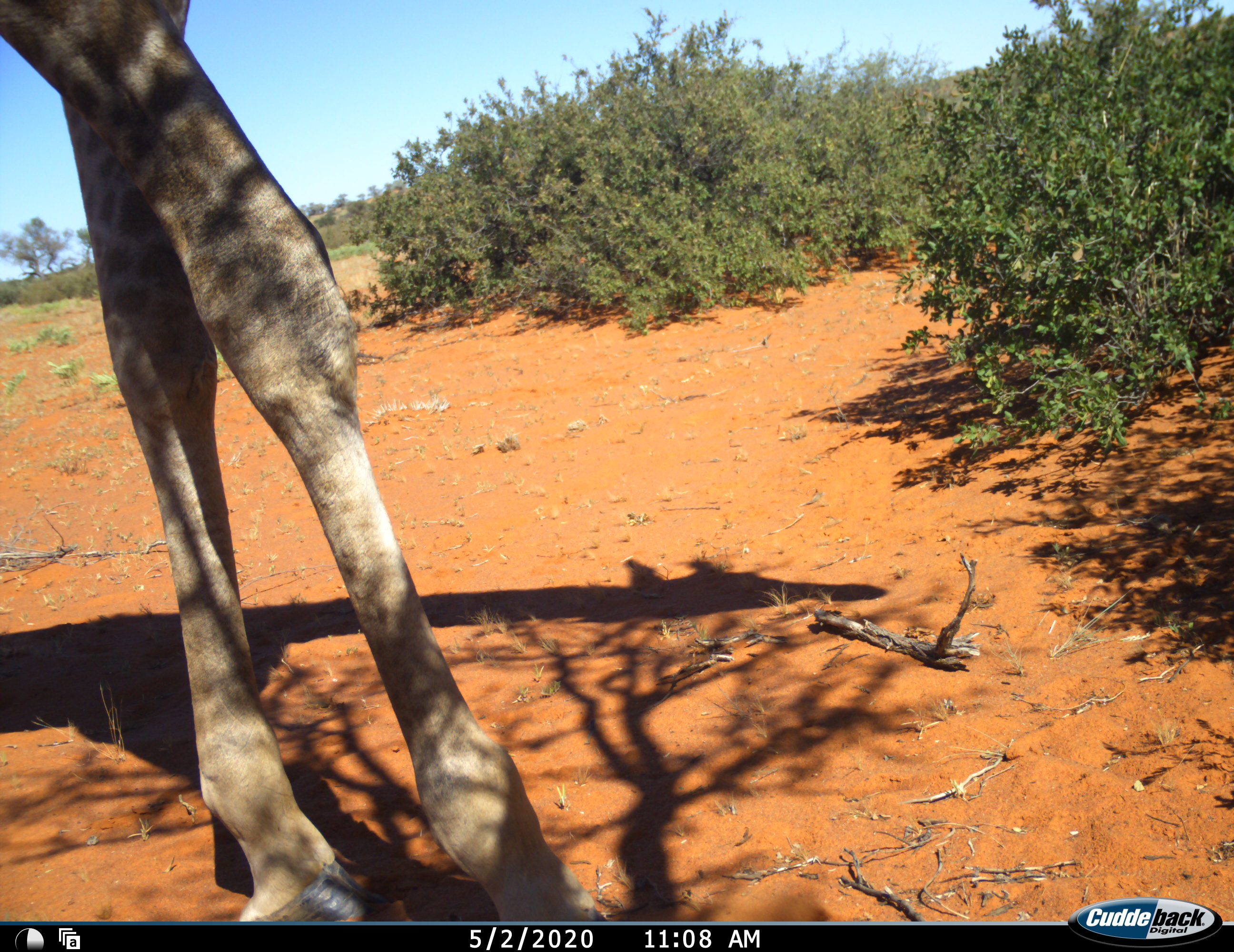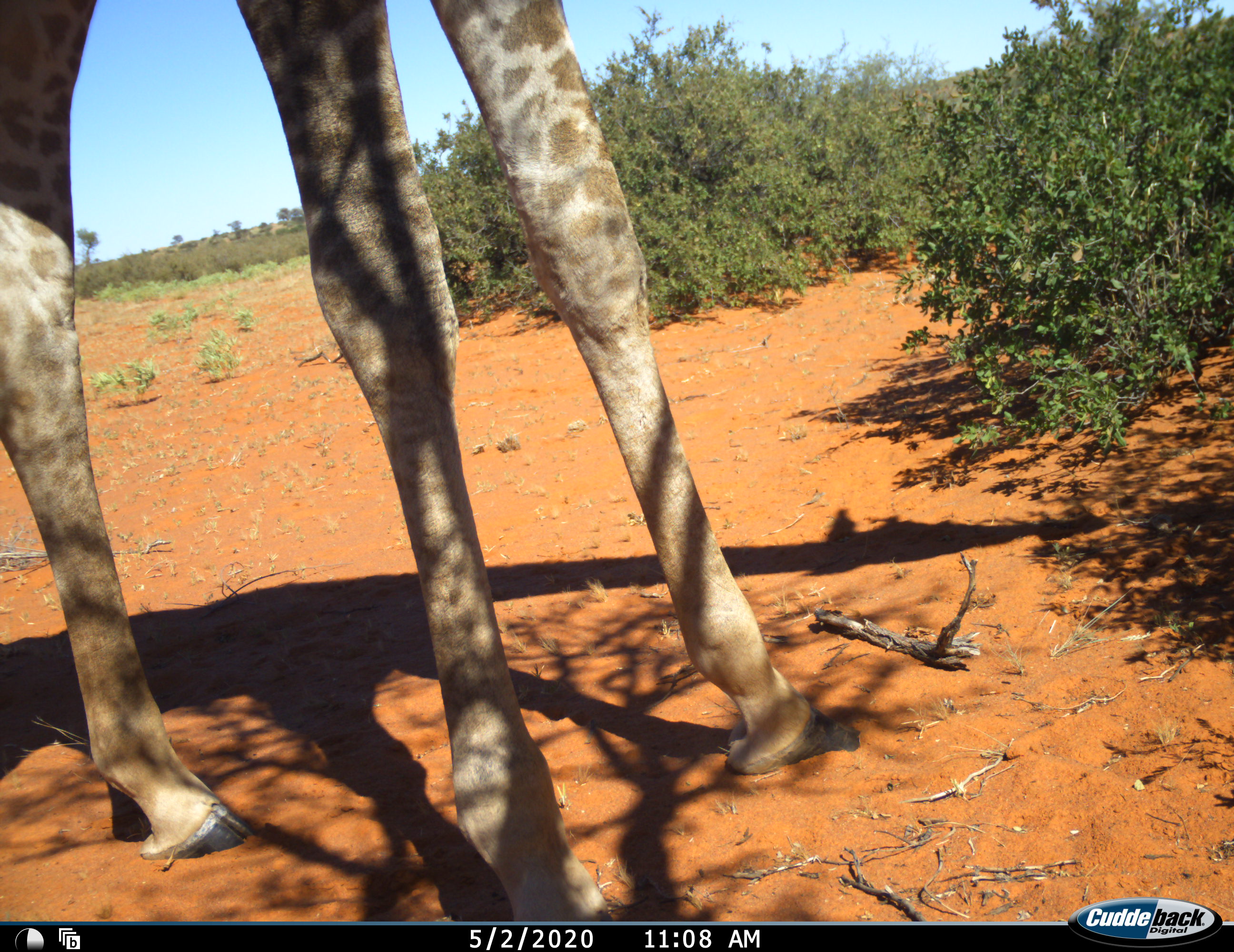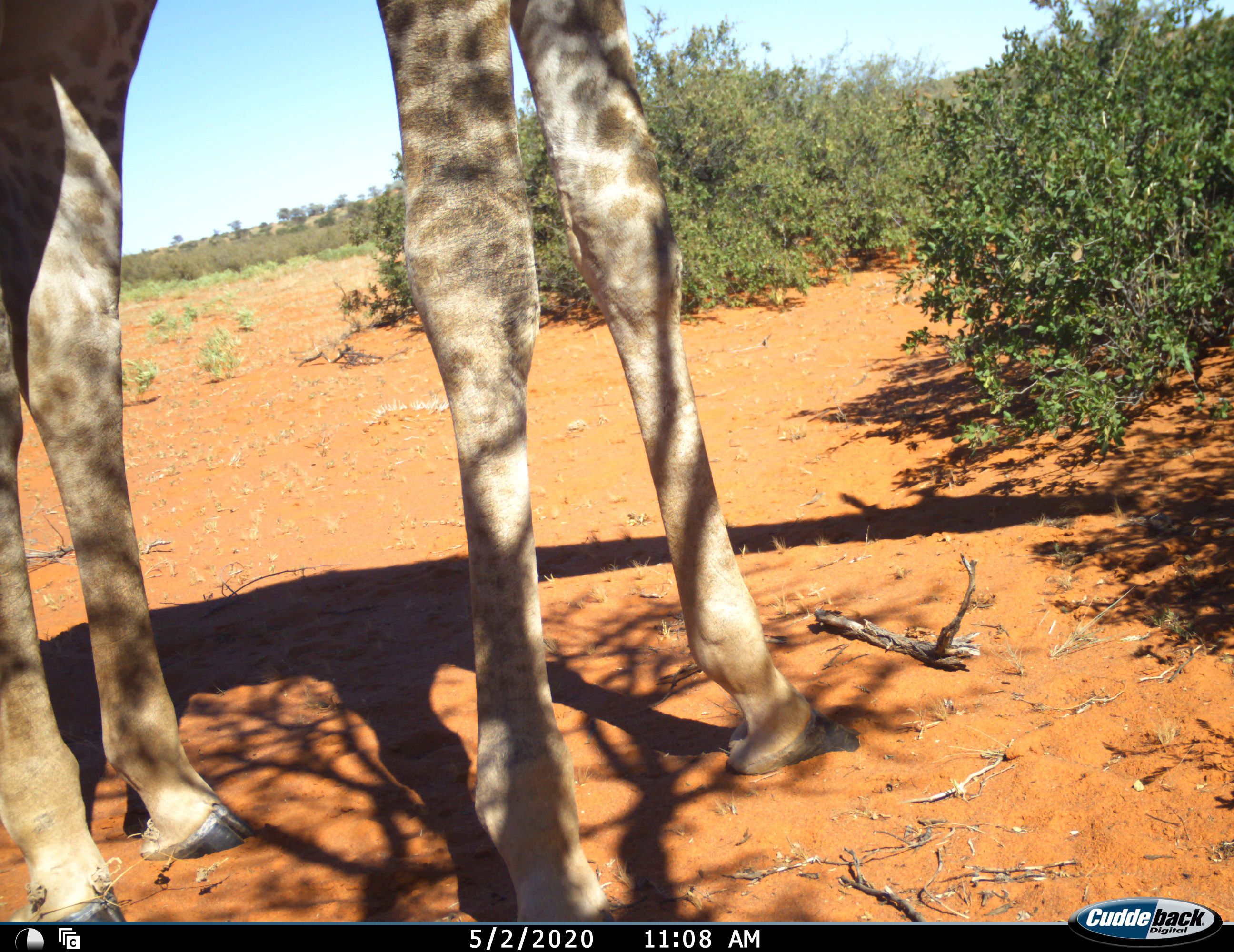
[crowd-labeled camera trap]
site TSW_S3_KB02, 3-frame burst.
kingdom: Animalia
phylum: Chordata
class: Mammalia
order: Artiodactyla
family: Giraffidae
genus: Giraffa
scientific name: Giraffa camelopardalis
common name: giraffe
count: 1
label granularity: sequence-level